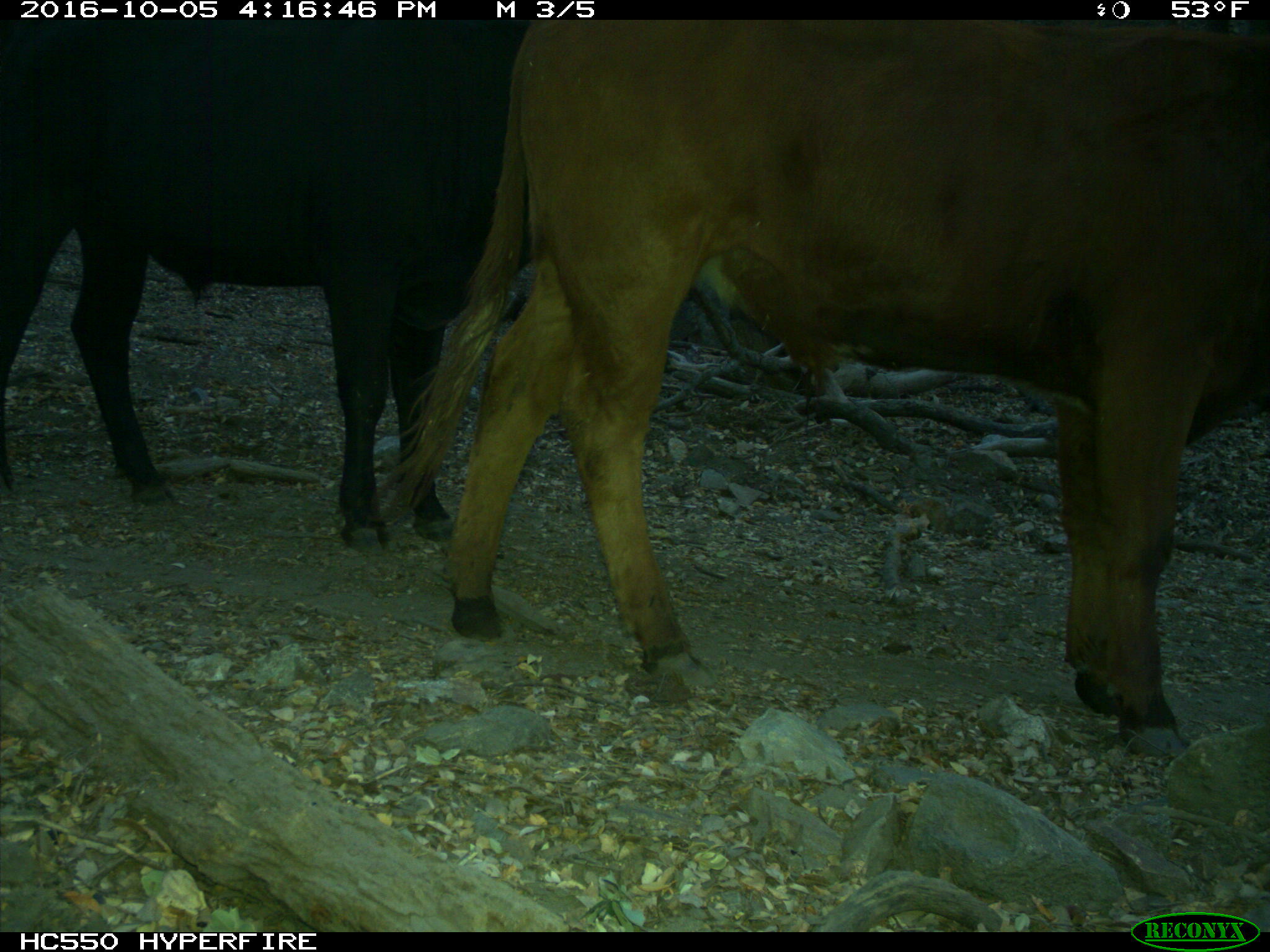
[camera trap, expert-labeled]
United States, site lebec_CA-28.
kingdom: Animalia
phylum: Chordata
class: Mammalia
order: Artiodactyla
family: Bovidae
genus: Bos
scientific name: Bos taurus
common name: domestic cow